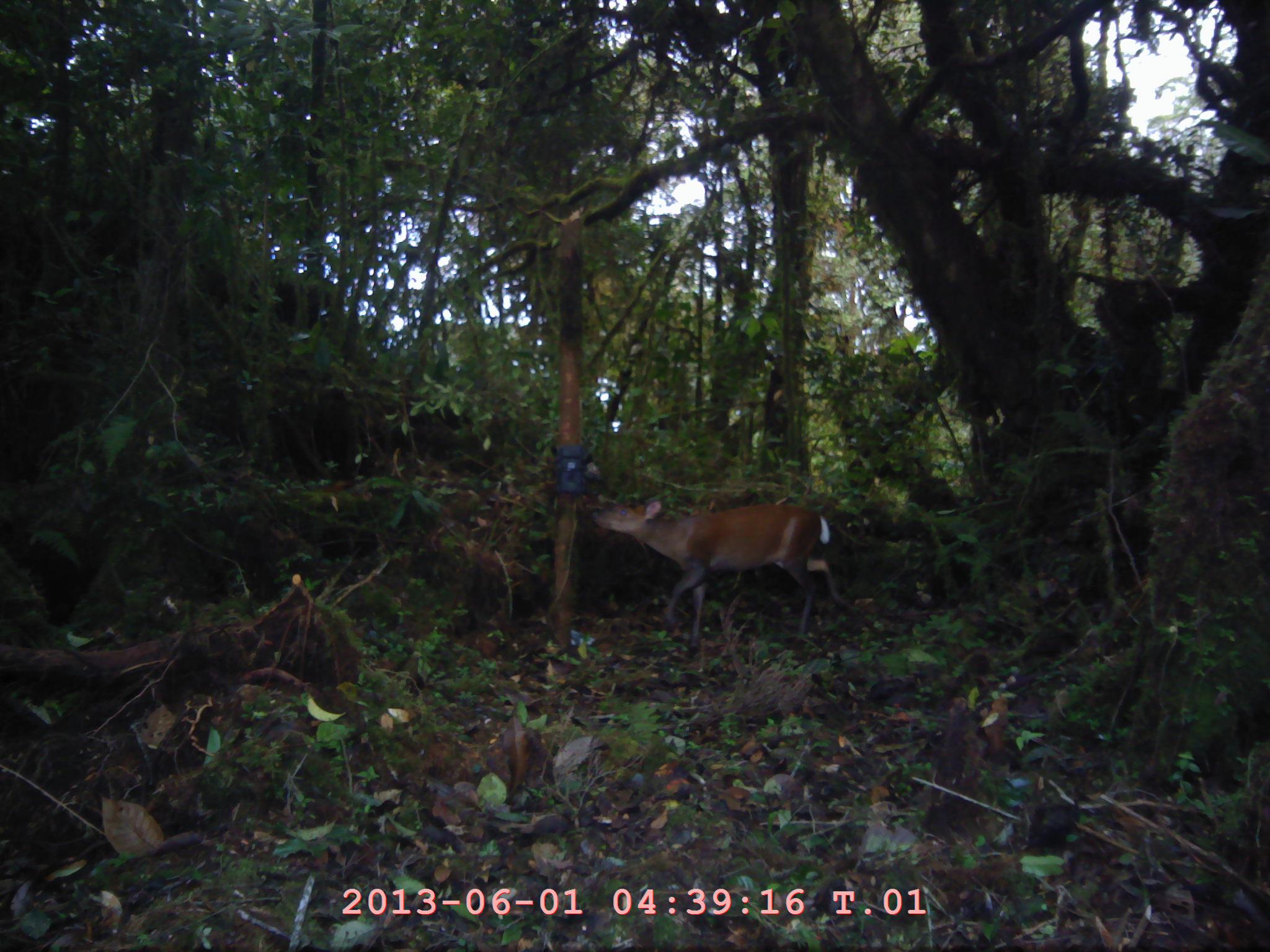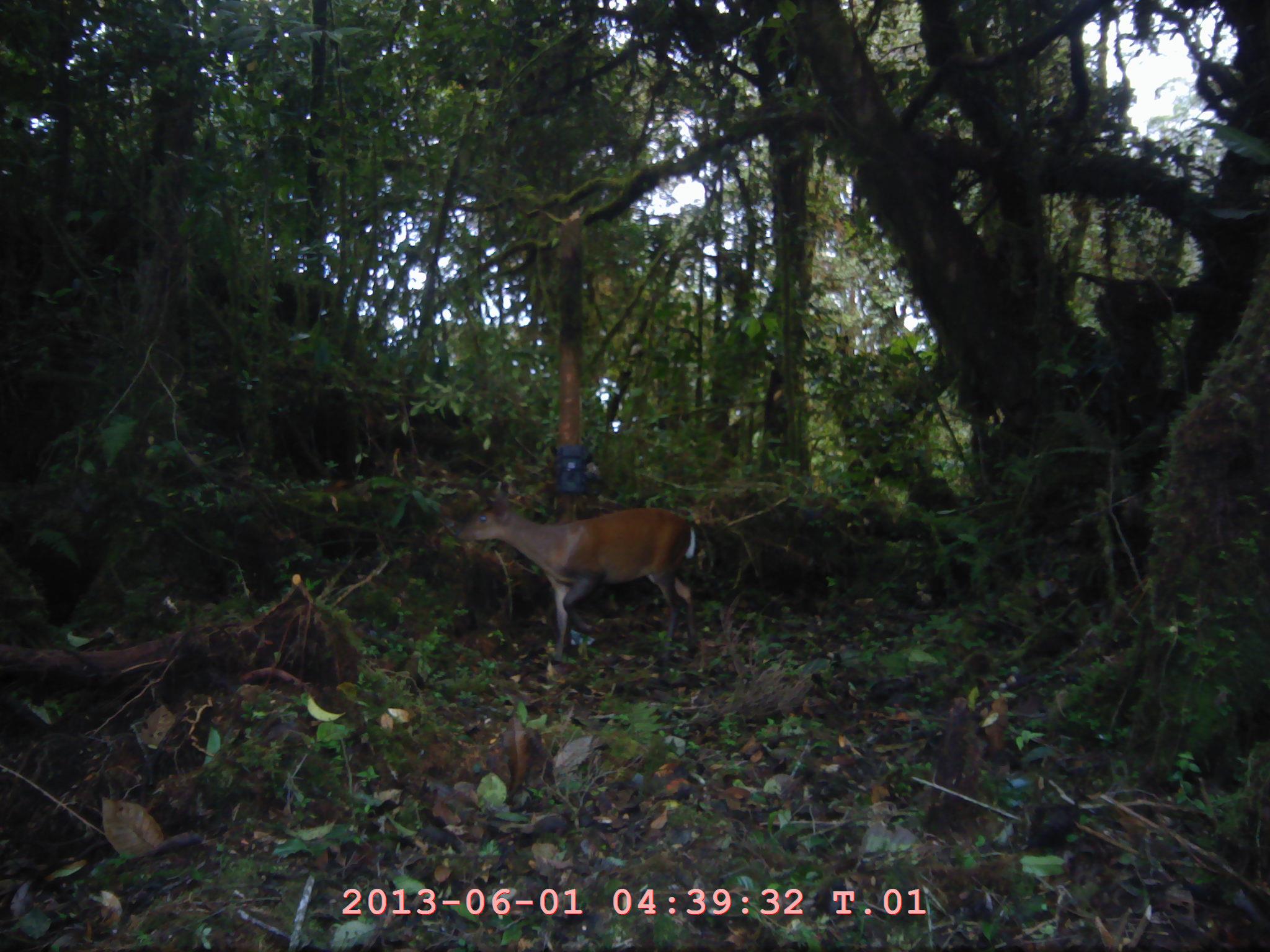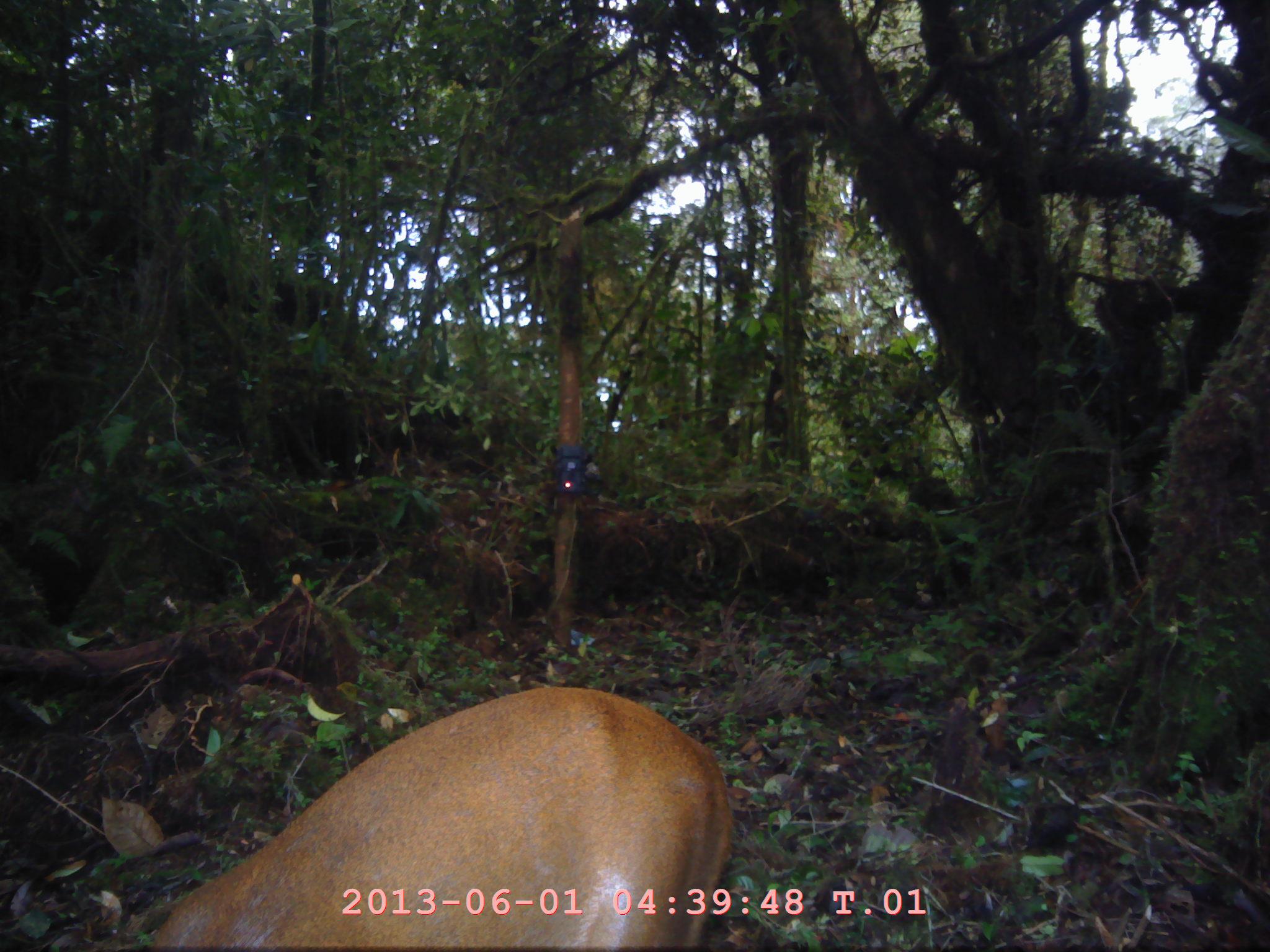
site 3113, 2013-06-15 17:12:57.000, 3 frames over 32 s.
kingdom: Animalia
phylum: Chordata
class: Mammalia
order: Artiodactyla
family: Cervidae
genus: Muntiacus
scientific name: Muntiacus muntjak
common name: southern red muntjac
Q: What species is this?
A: Muntiacus muntjak (southern red muntjac).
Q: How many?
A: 1.